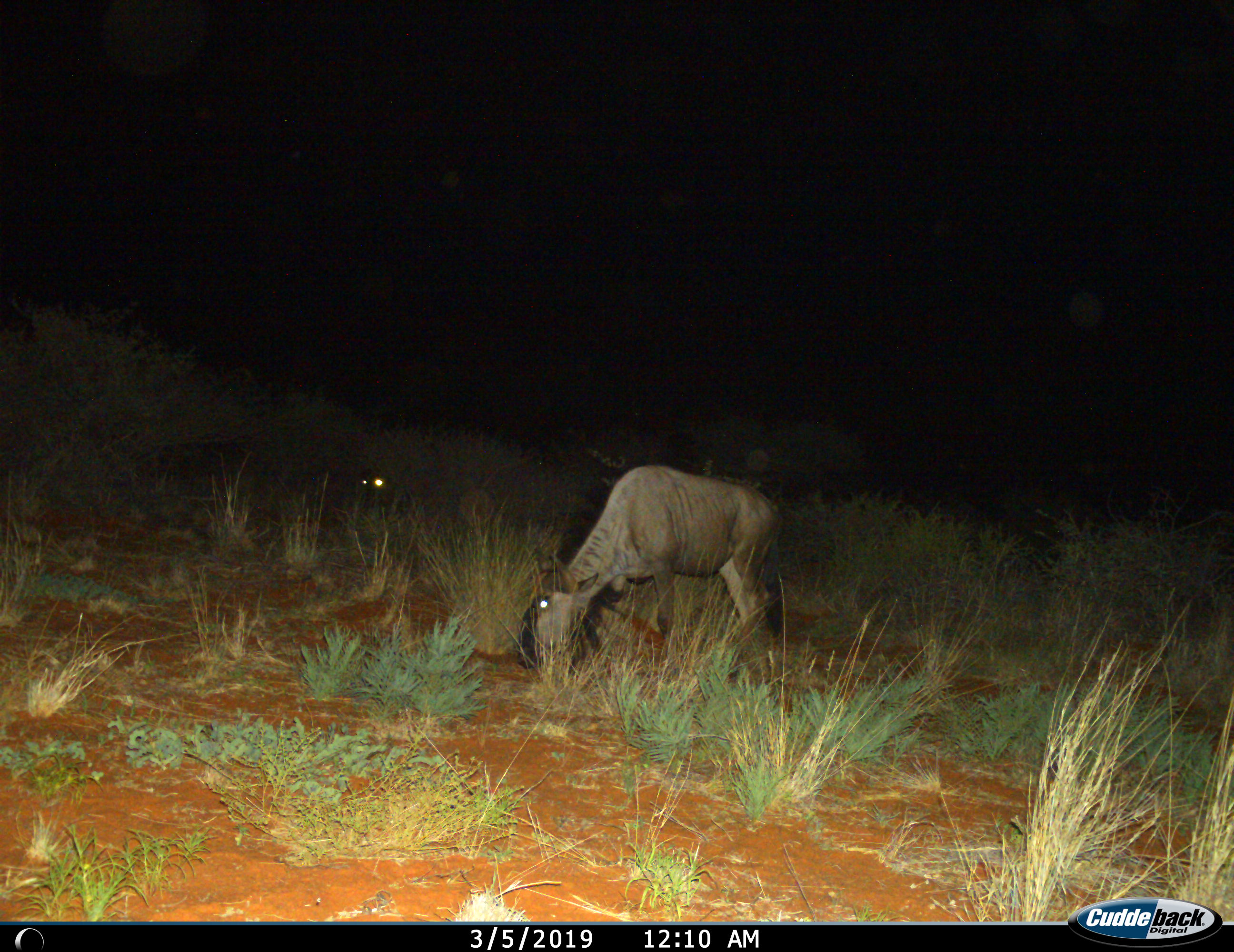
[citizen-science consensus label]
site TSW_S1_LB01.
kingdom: Animalia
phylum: Chordata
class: Mammalia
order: Artiodactyla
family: Bovidae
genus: Connochaetes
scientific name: Connochaetes taurinus taurinus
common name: blue wildebeest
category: wildebeestblue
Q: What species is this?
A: Wildebeestblue (blue wildebeest) (Connochaetes taurinus taurinus).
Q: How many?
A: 2.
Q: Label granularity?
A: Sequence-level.